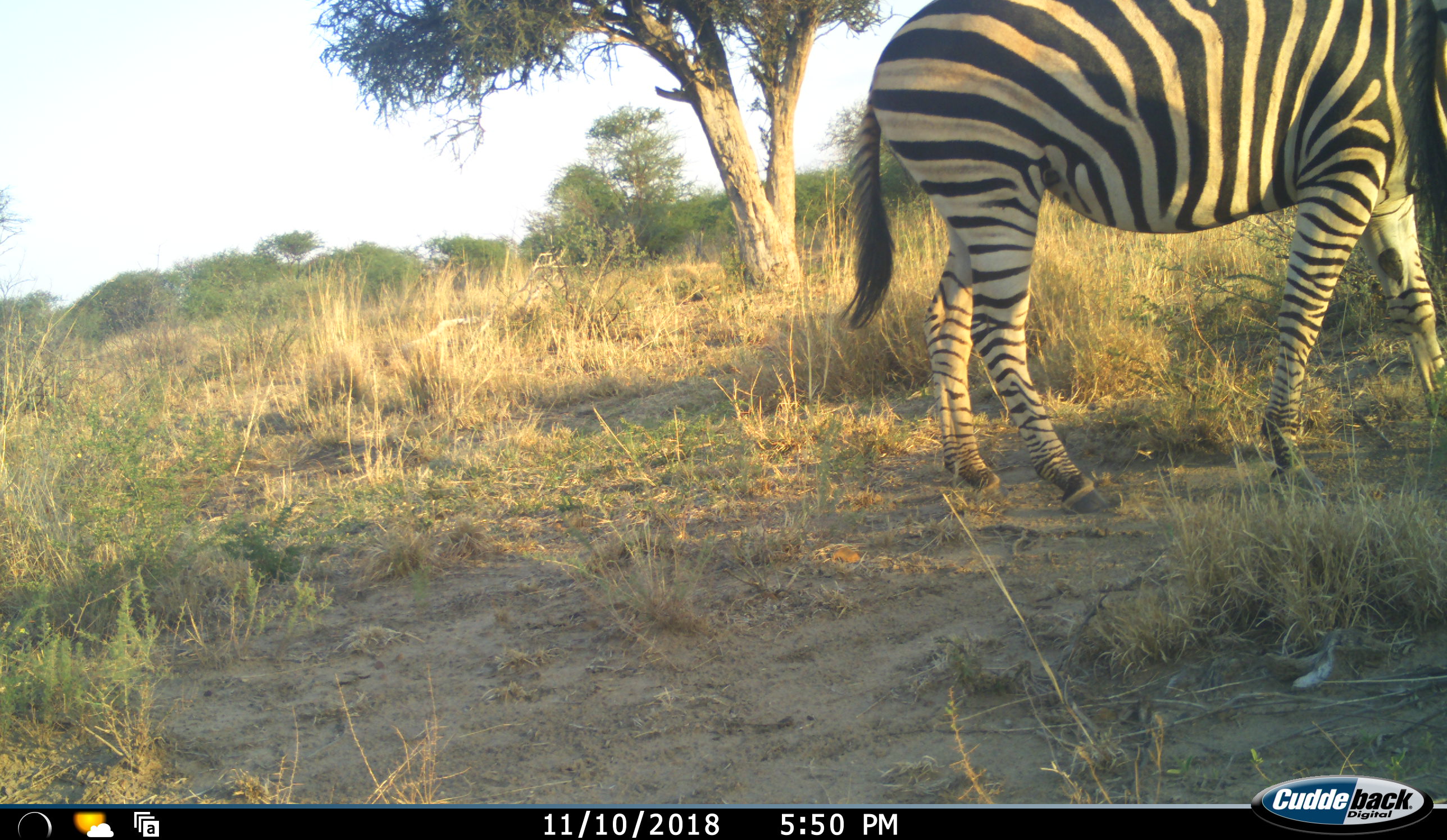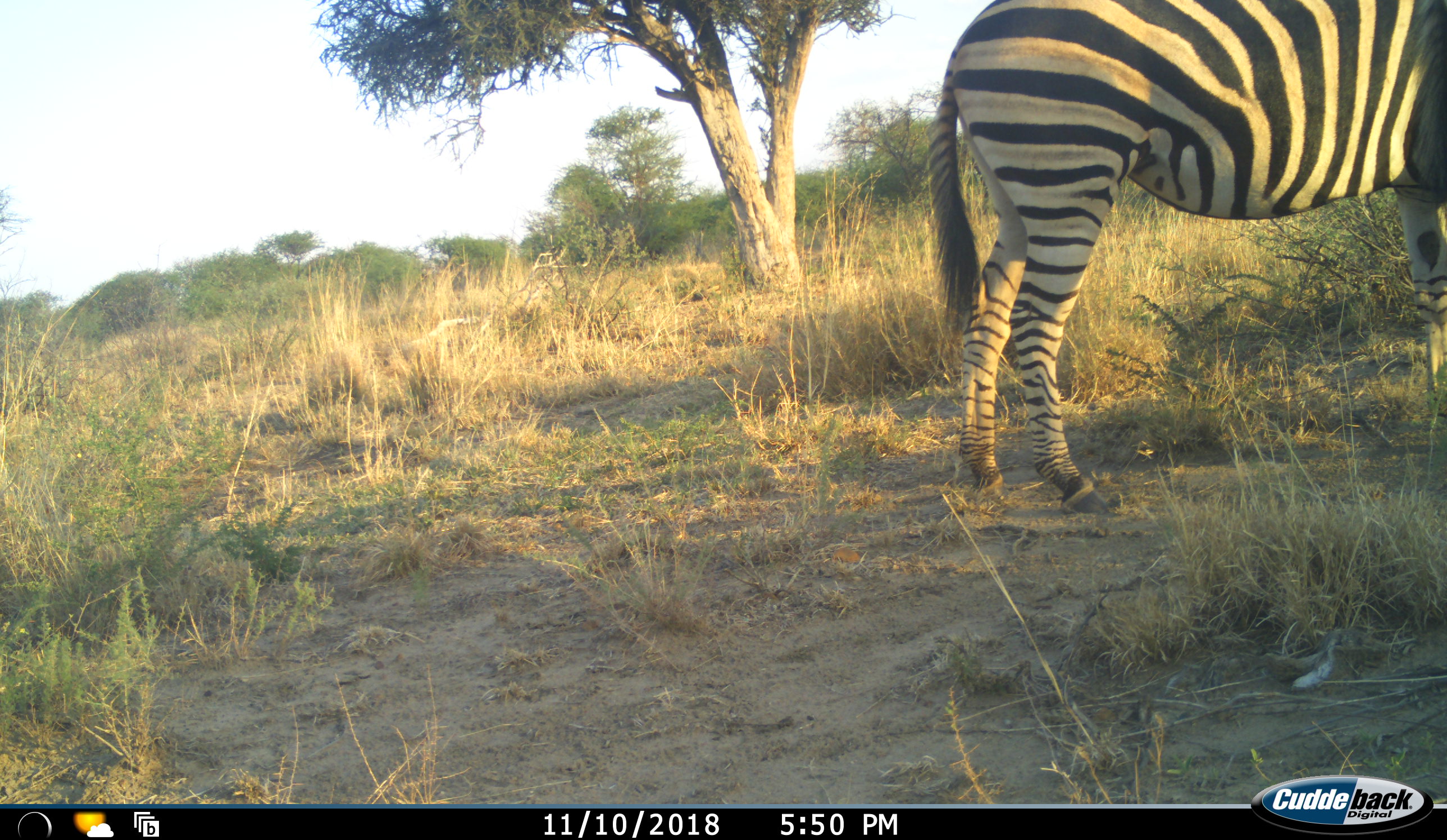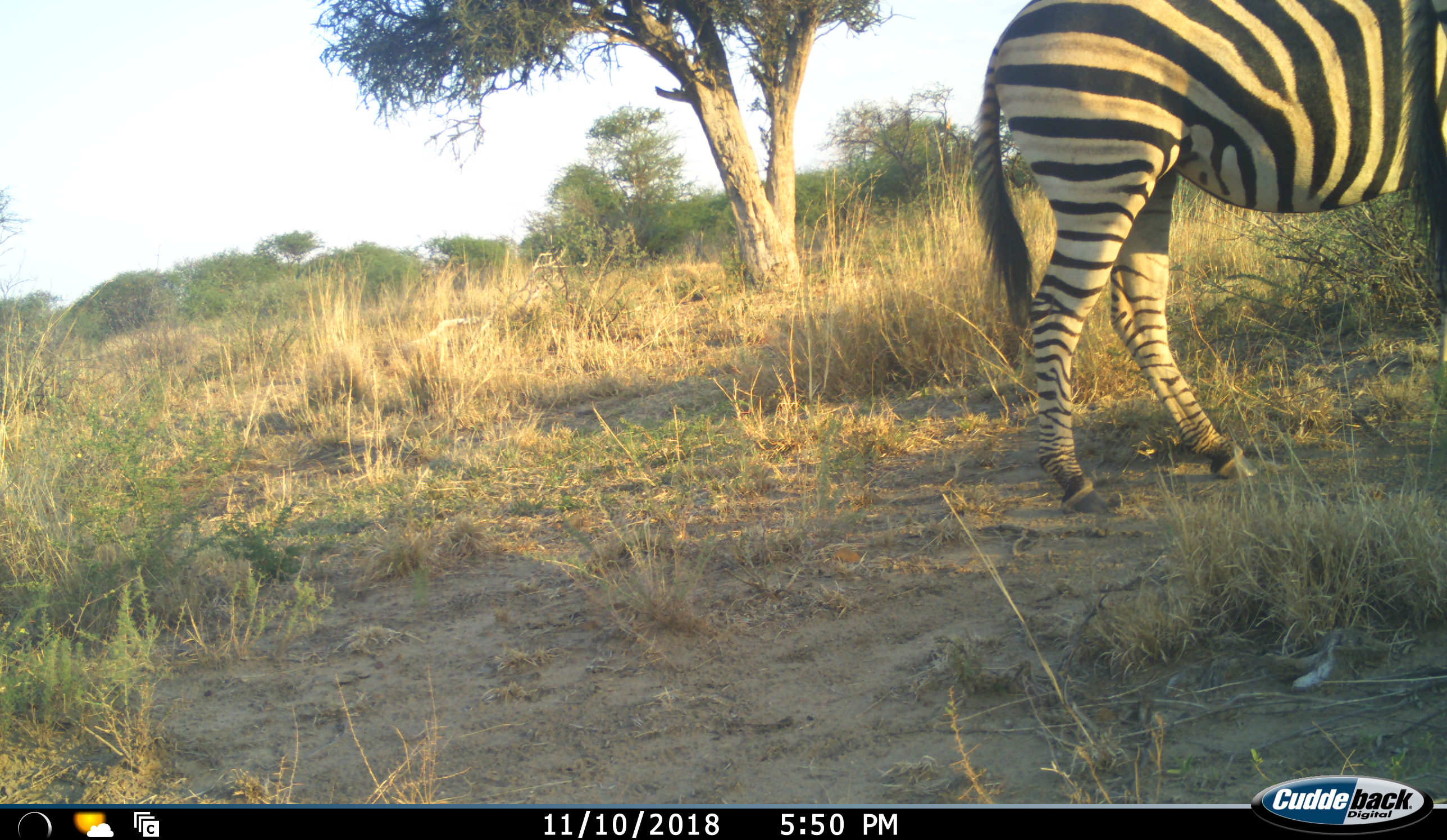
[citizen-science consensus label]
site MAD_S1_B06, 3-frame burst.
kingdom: Animalia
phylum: Chordata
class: Mammalia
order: Perissodactyla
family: Equidae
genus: Equus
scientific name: Equus quagga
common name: plains zebra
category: zebraplains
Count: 1.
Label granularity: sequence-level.